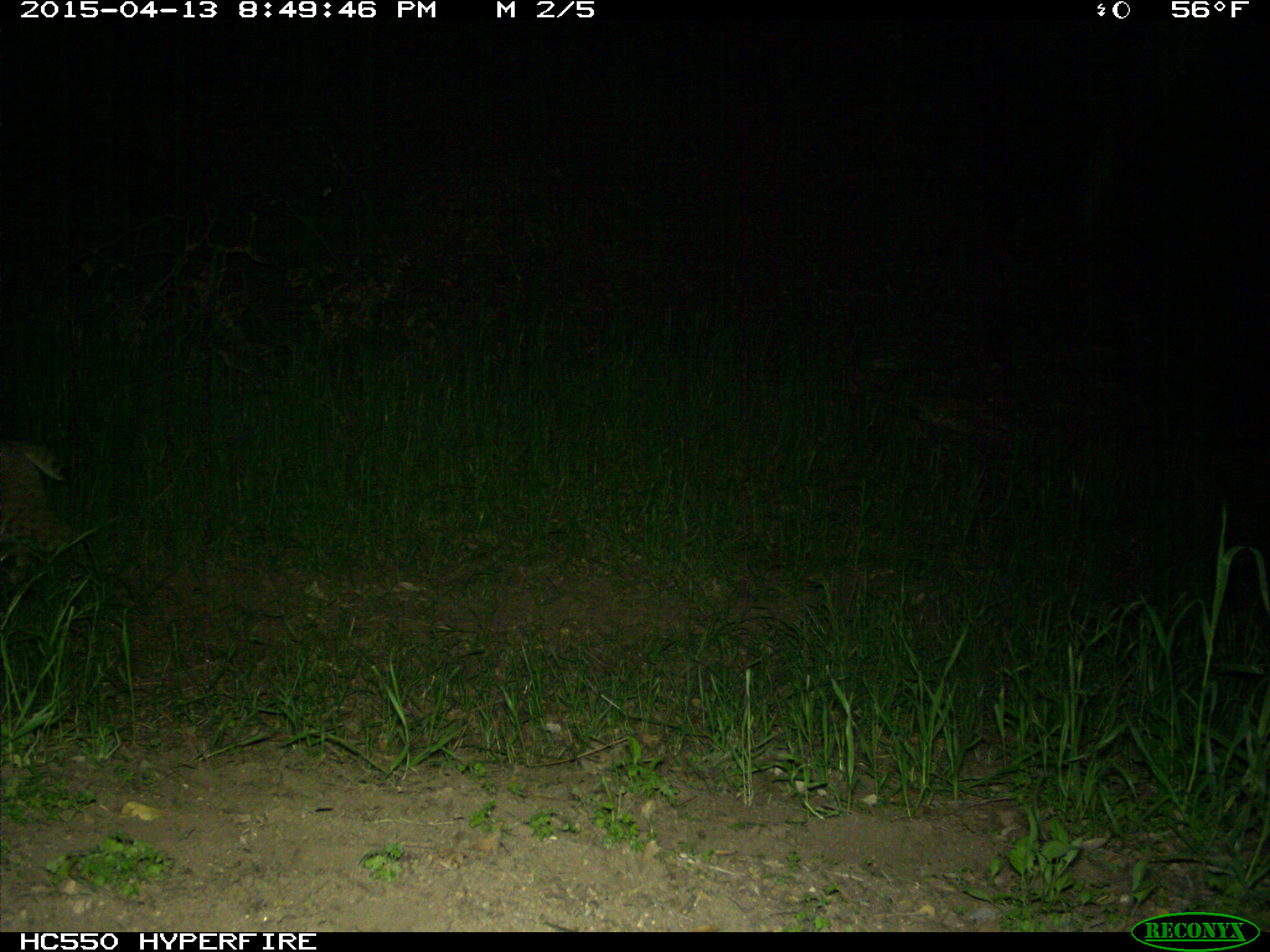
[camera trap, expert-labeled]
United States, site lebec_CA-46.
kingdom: Animalia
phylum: Chordata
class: Mammalia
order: Carnivora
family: Felidae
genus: Lynx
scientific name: Lynx rufus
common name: bobcat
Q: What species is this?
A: Lynx rufus (bobcat).